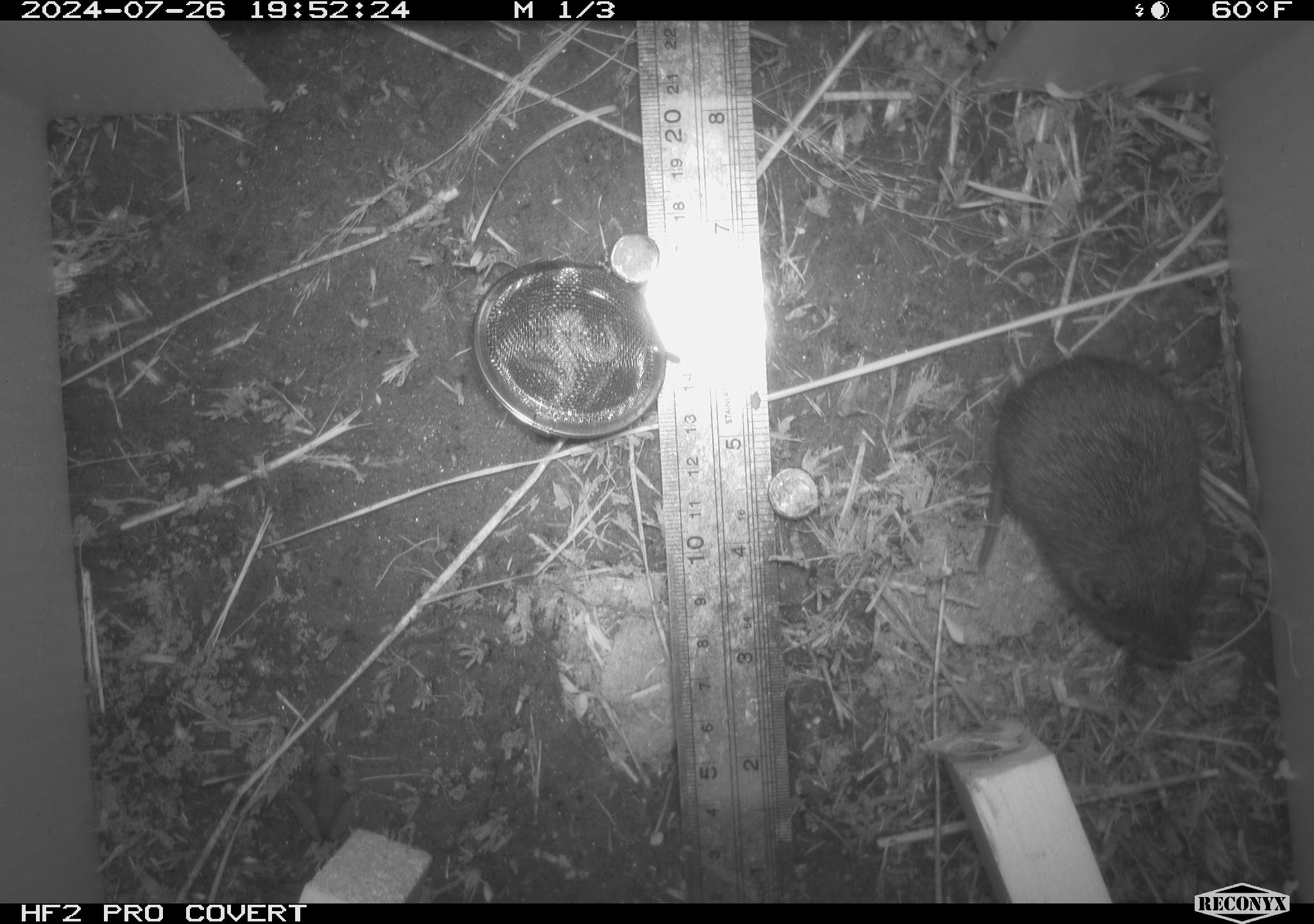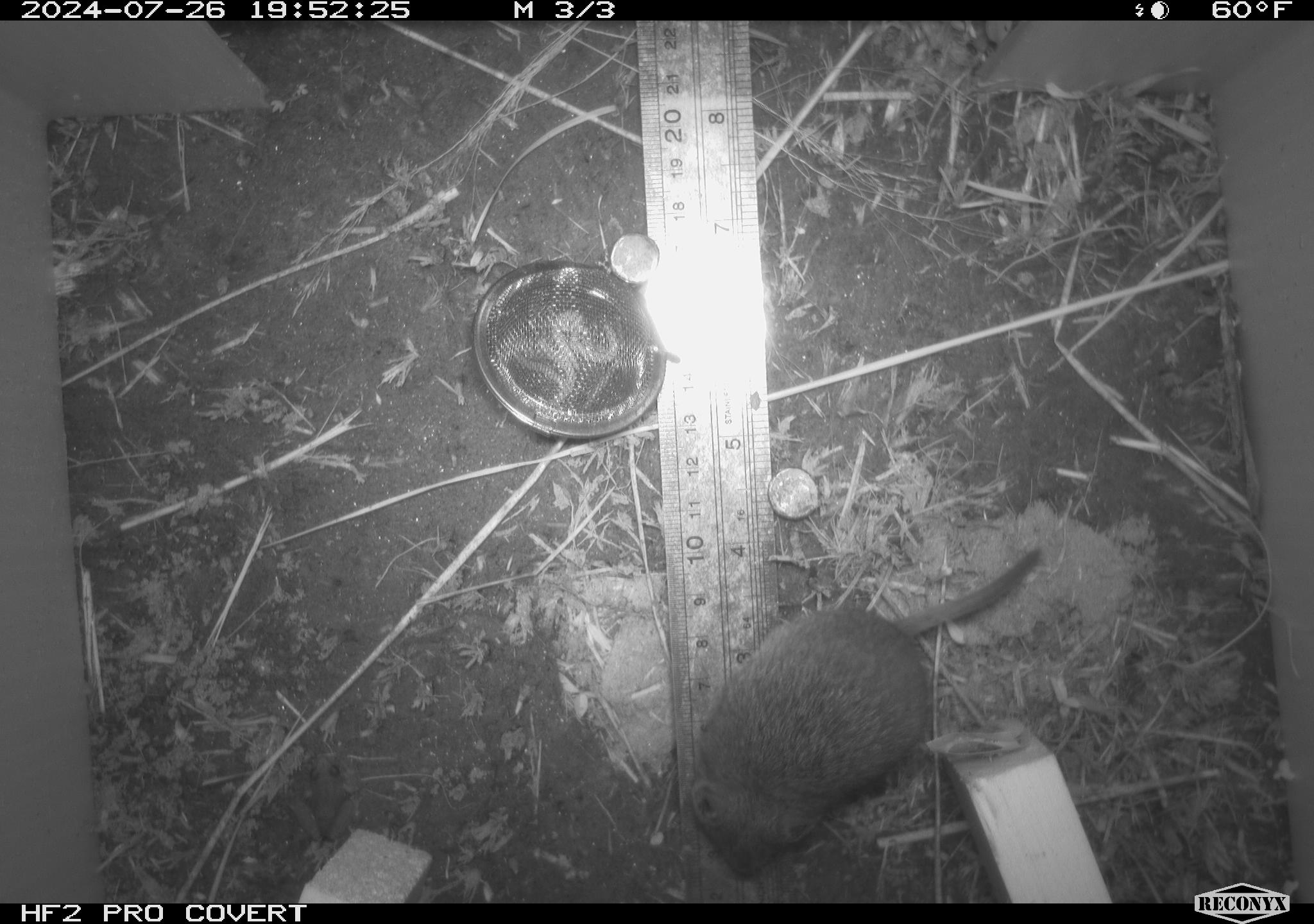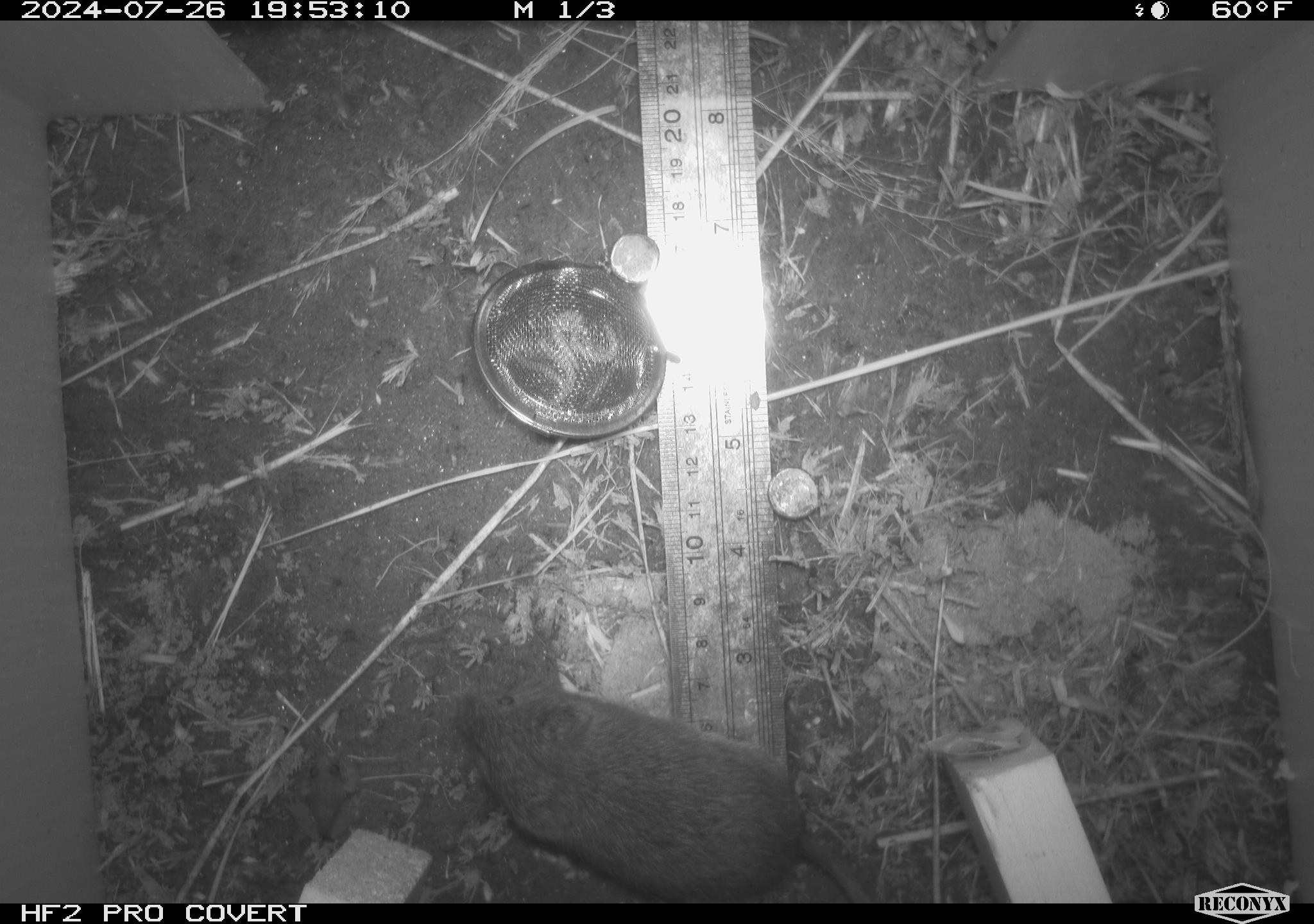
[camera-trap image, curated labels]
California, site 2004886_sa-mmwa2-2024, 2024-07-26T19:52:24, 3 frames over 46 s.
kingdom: Animalia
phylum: Chordata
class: Mammalia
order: Rodentia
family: Cricetidae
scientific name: Arvicolinae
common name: voles, lemmings, and muskrats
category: arvicolinae subfamily